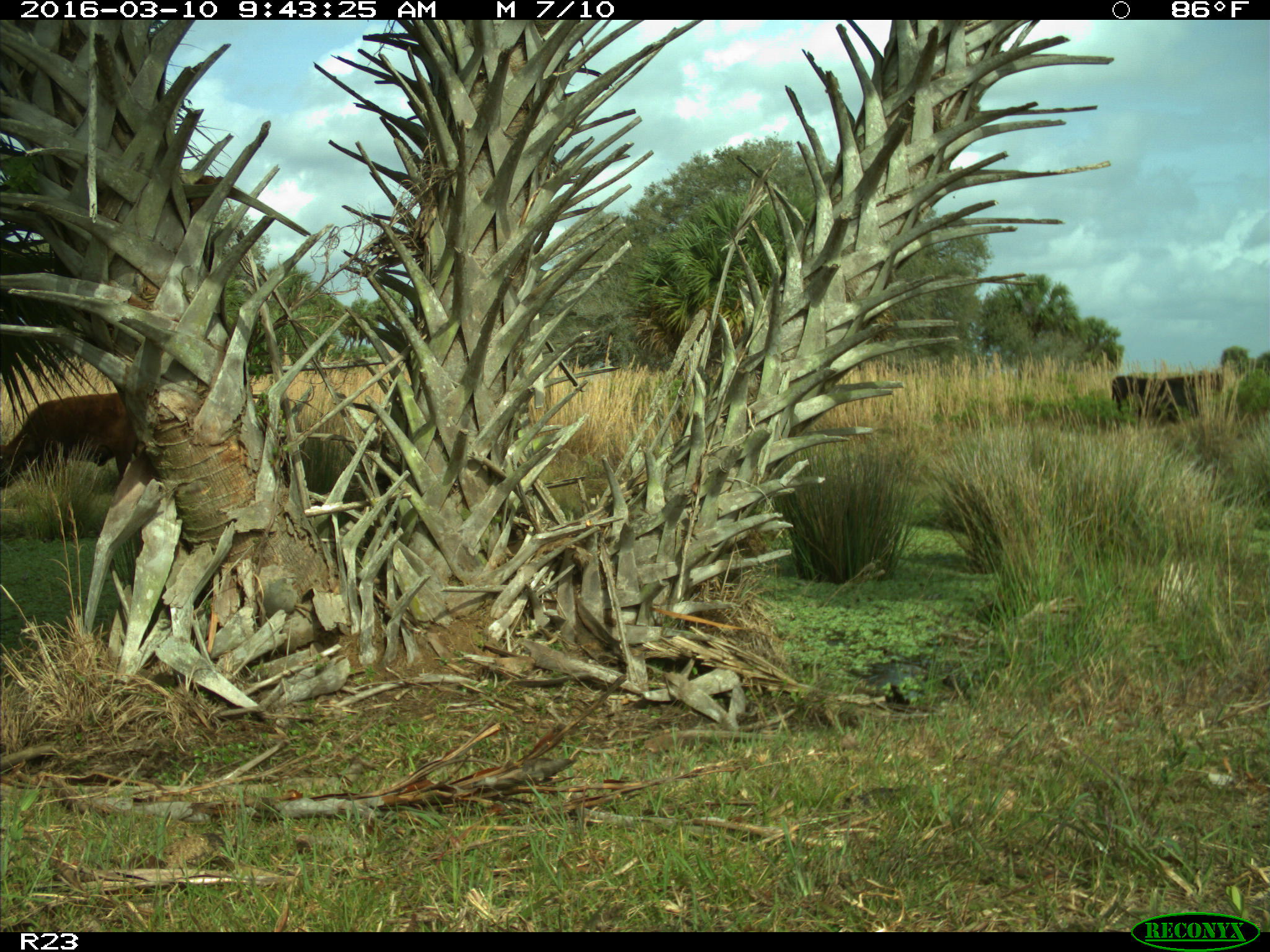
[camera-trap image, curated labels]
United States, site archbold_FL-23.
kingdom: Animalia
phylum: Chordata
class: Mammalia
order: Artiodactyla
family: Bovidae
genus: Bos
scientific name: Bos taurus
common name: domestic cow